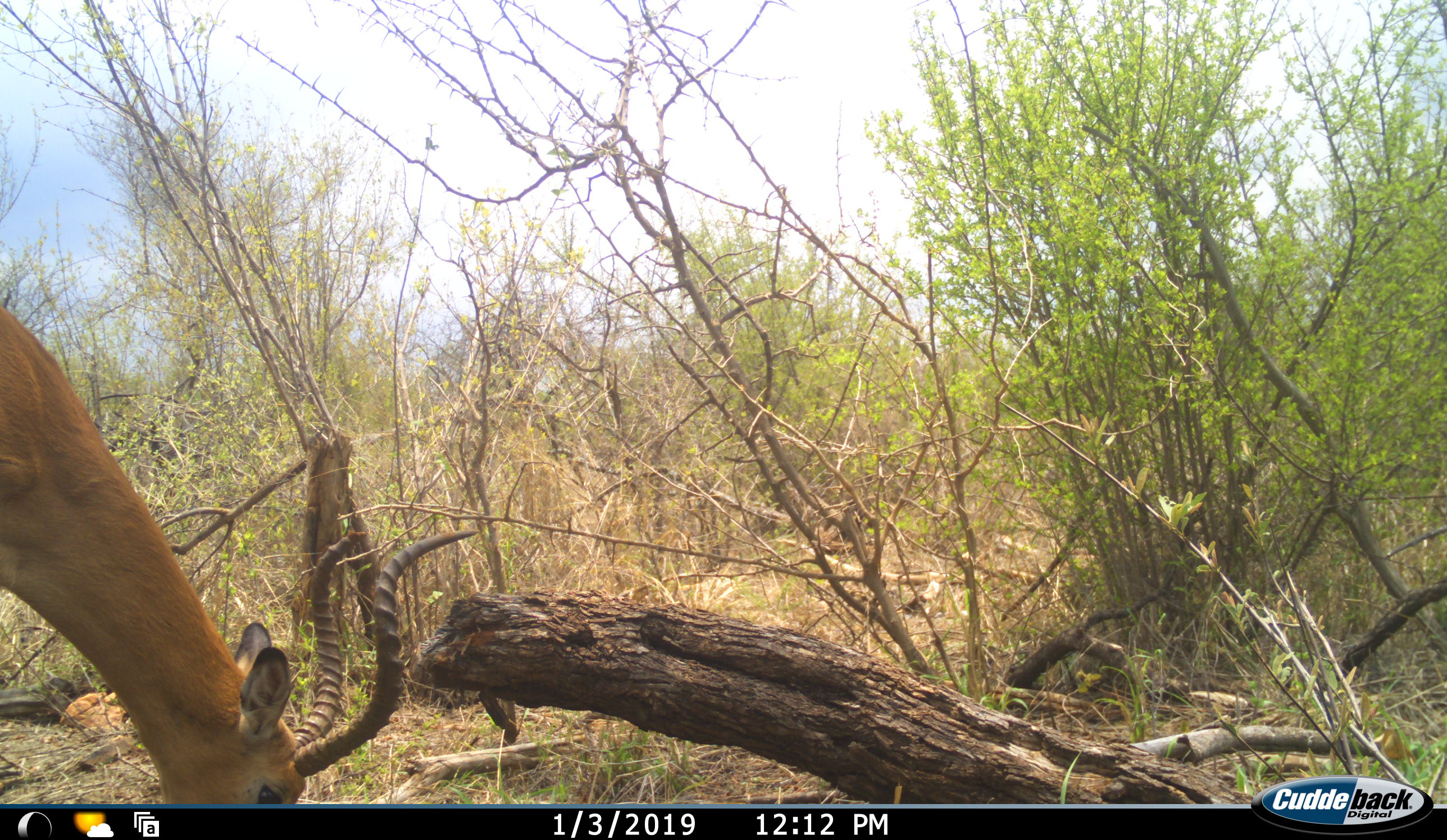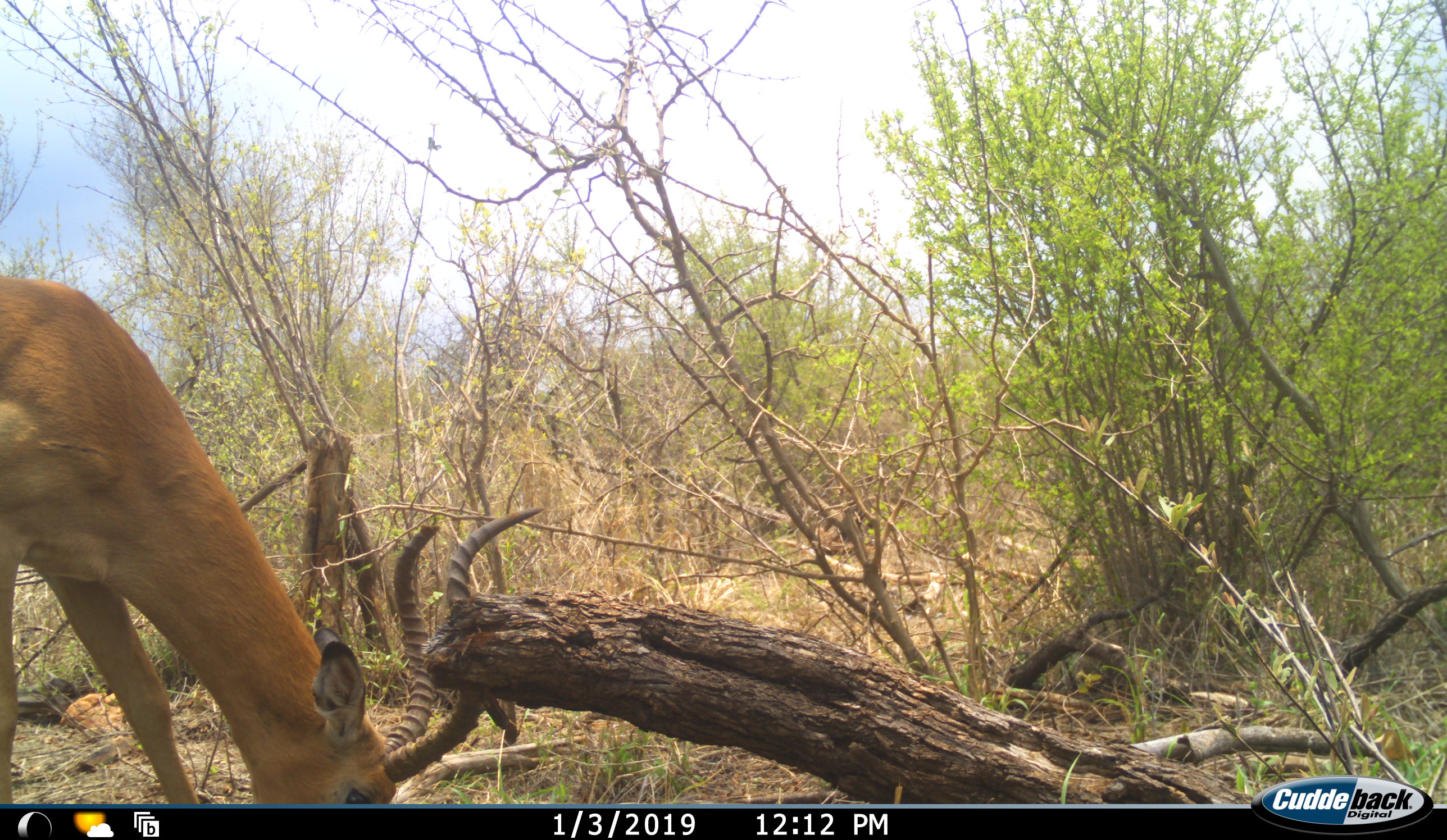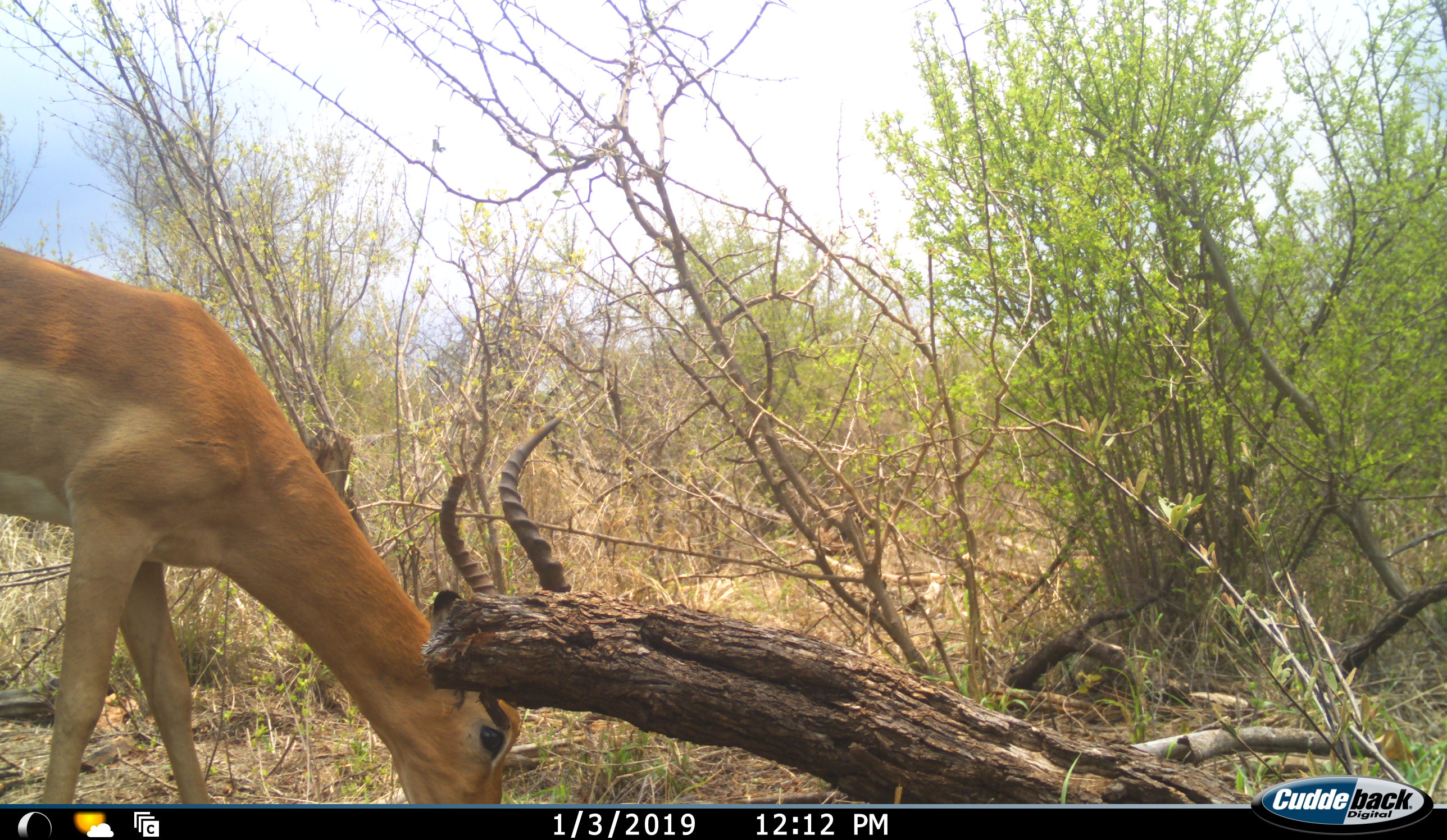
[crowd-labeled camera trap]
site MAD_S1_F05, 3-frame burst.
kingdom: Animalia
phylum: Chordata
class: Mammalia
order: Artiodactyla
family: Bovidae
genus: Aepyceros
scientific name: Aepyceros melampus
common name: impala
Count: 1.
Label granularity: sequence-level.